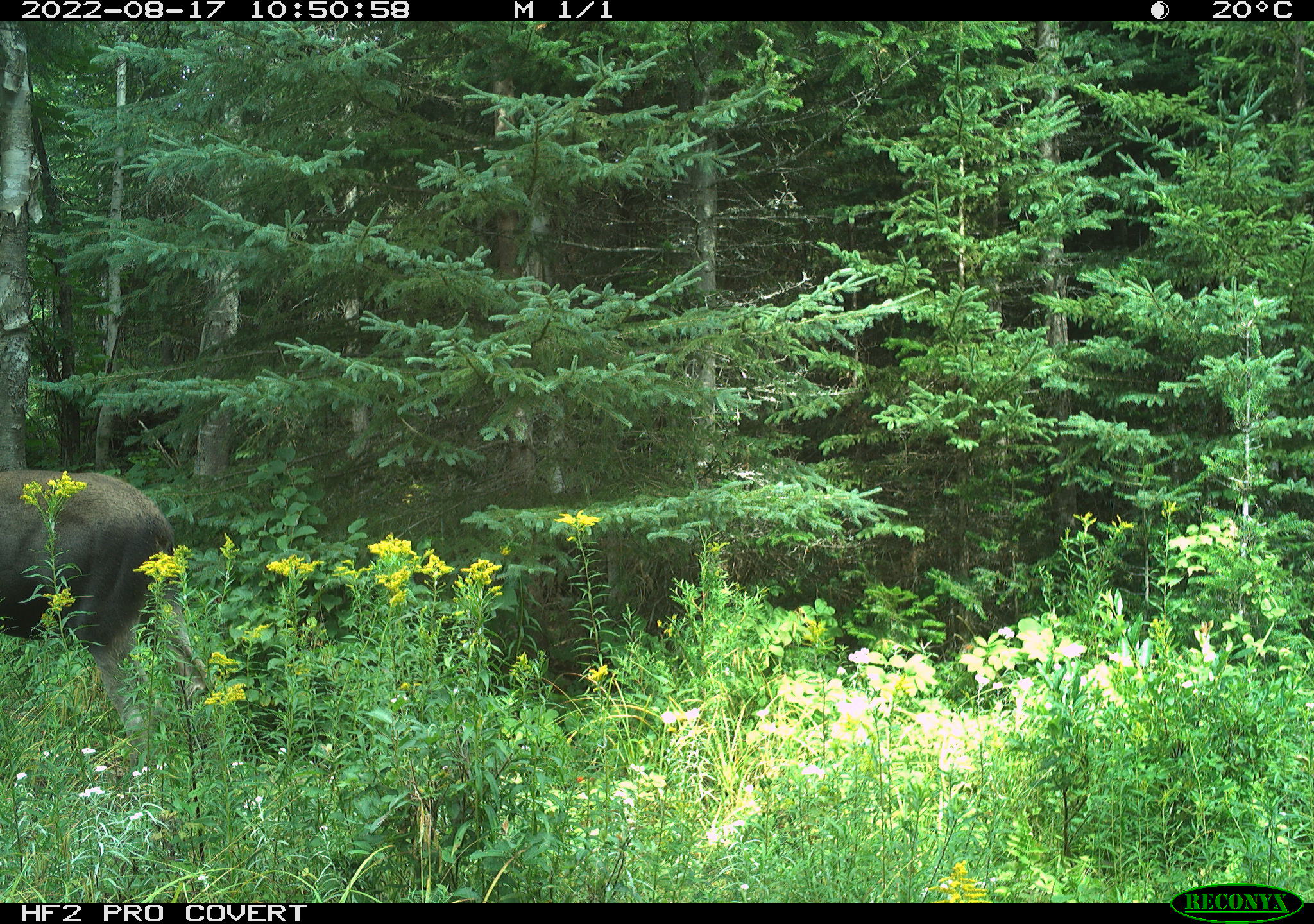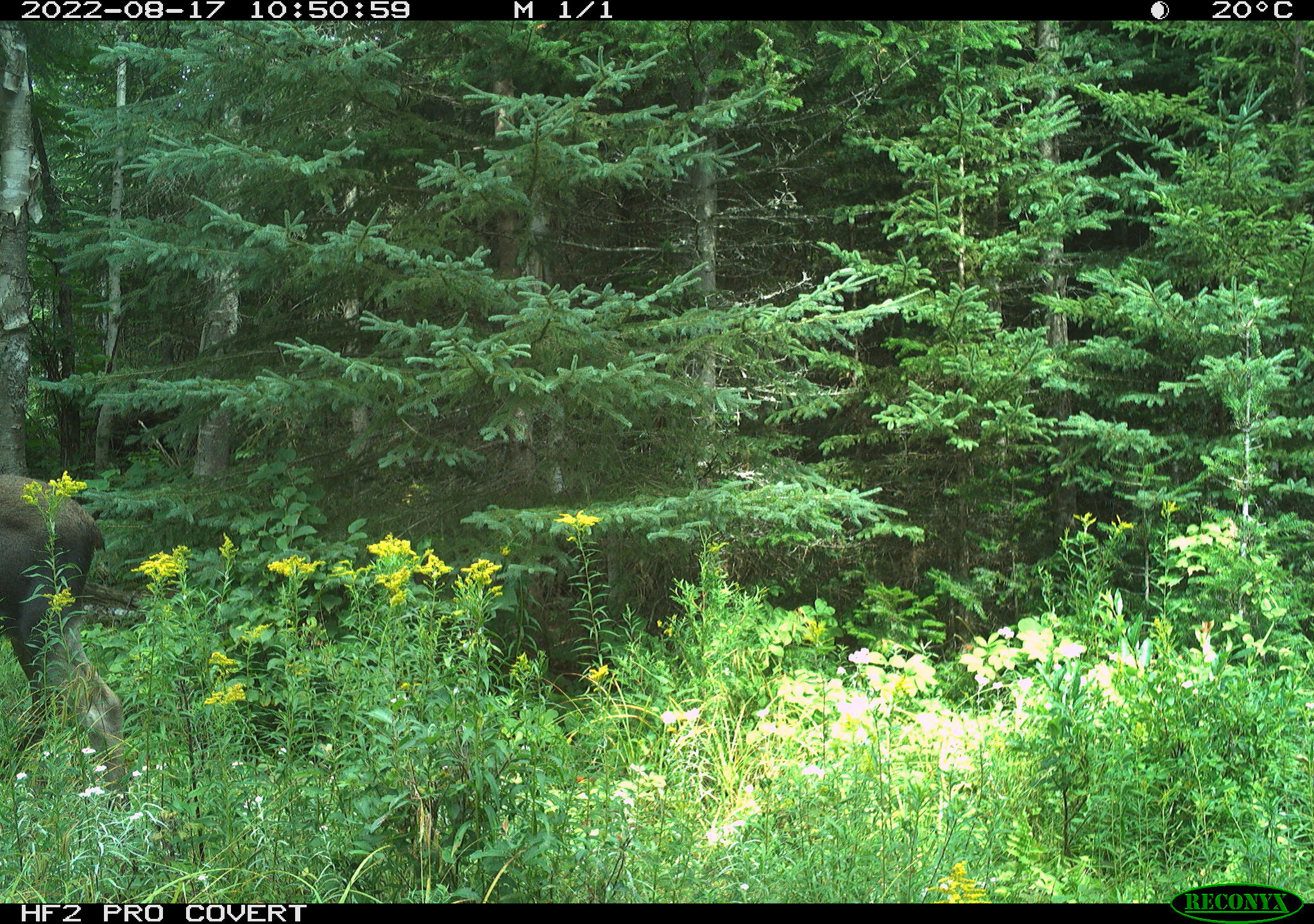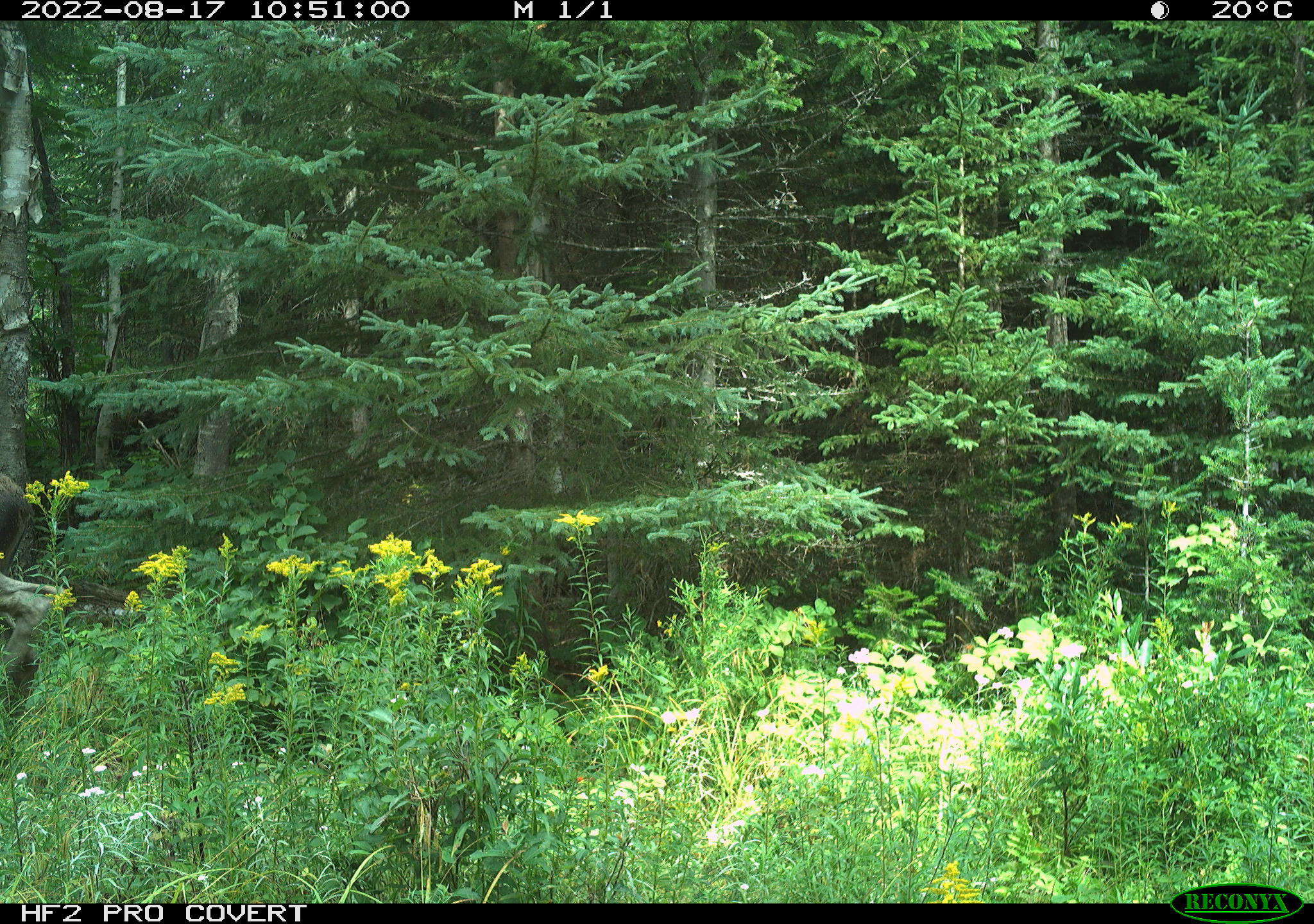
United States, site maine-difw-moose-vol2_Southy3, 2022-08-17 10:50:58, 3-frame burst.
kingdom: Animalia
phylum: Chordata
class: Mammalia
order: Artiodactyla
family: Cervidae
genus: Alces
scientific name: Alces alces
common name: moose